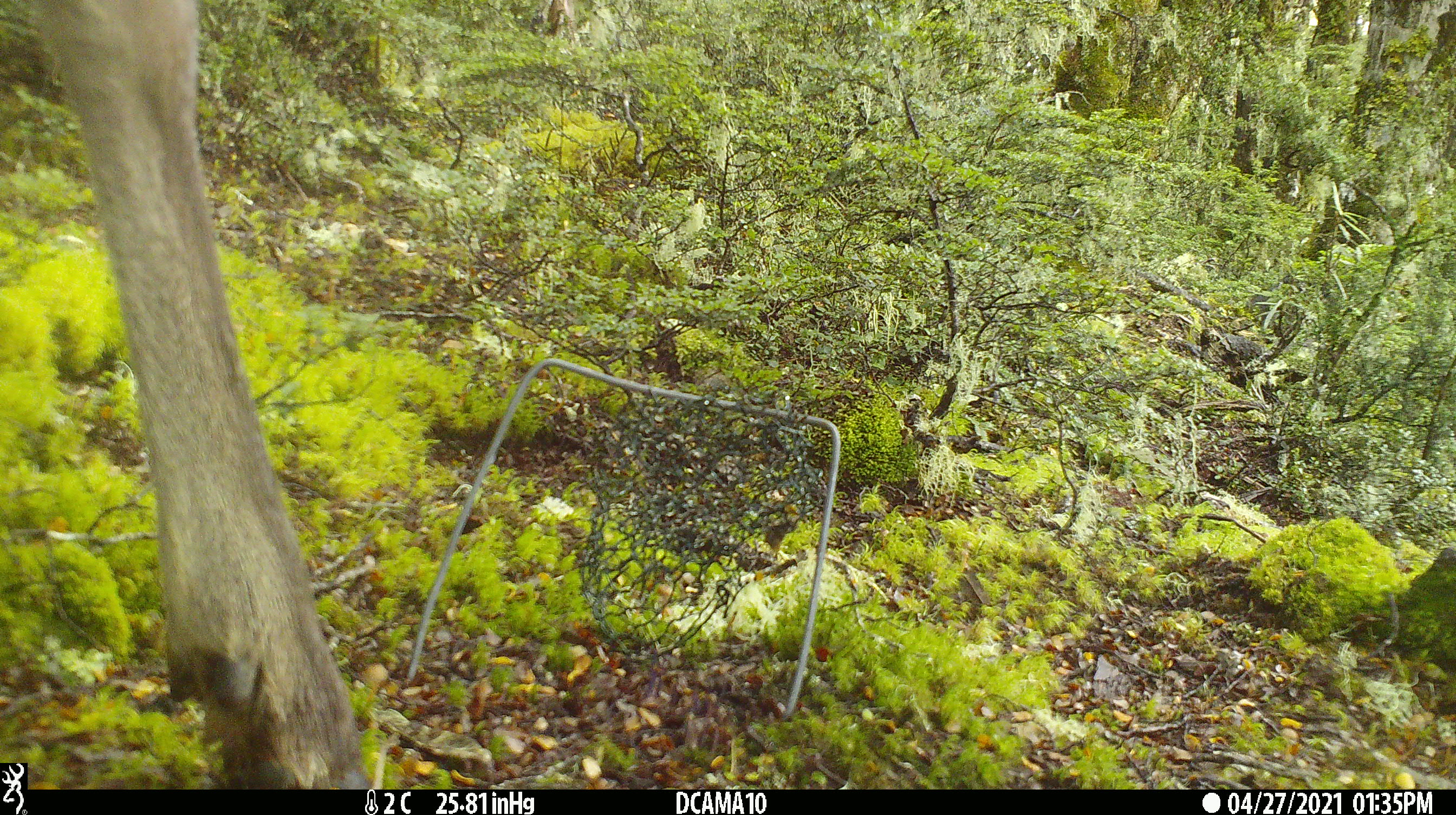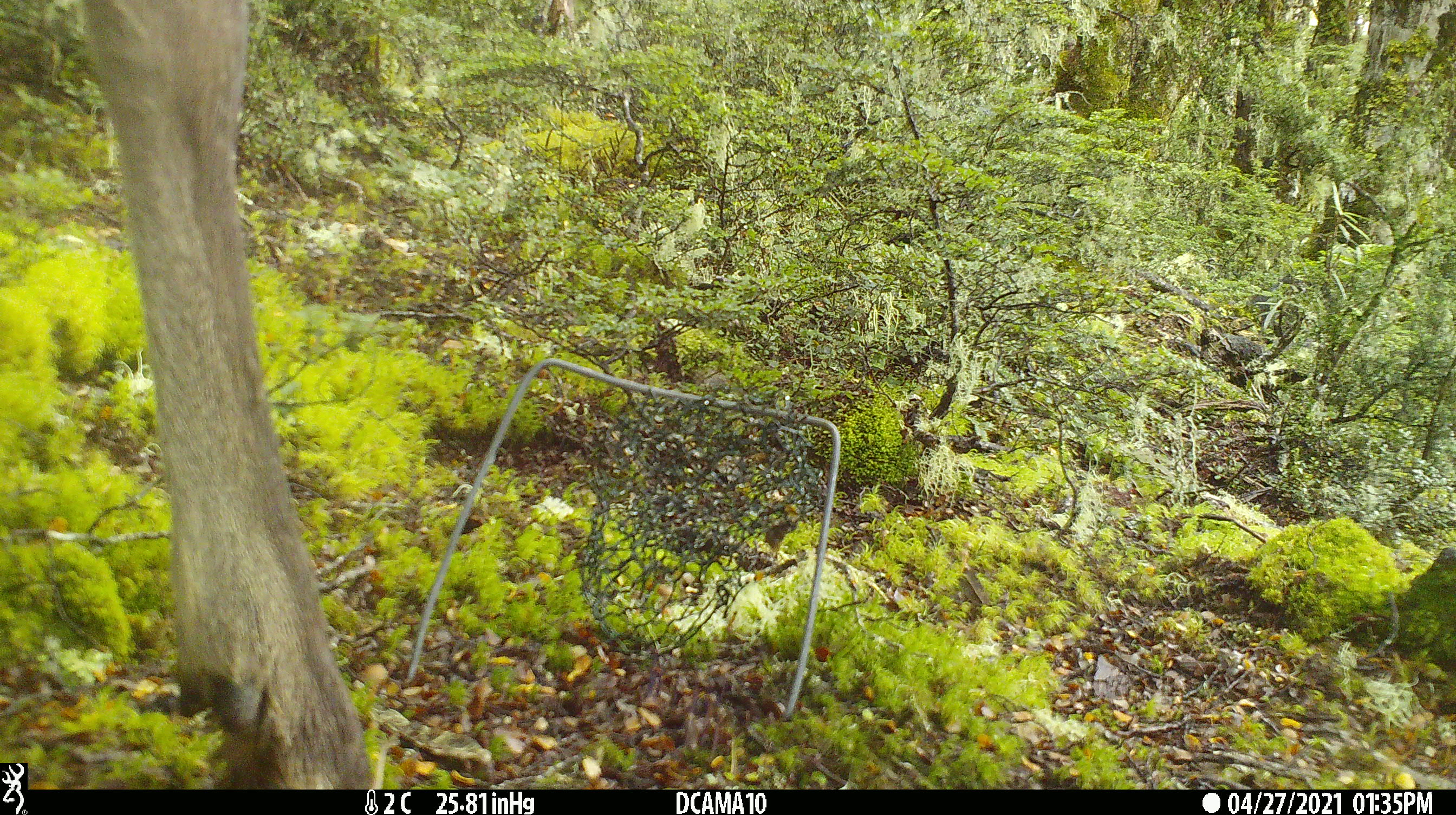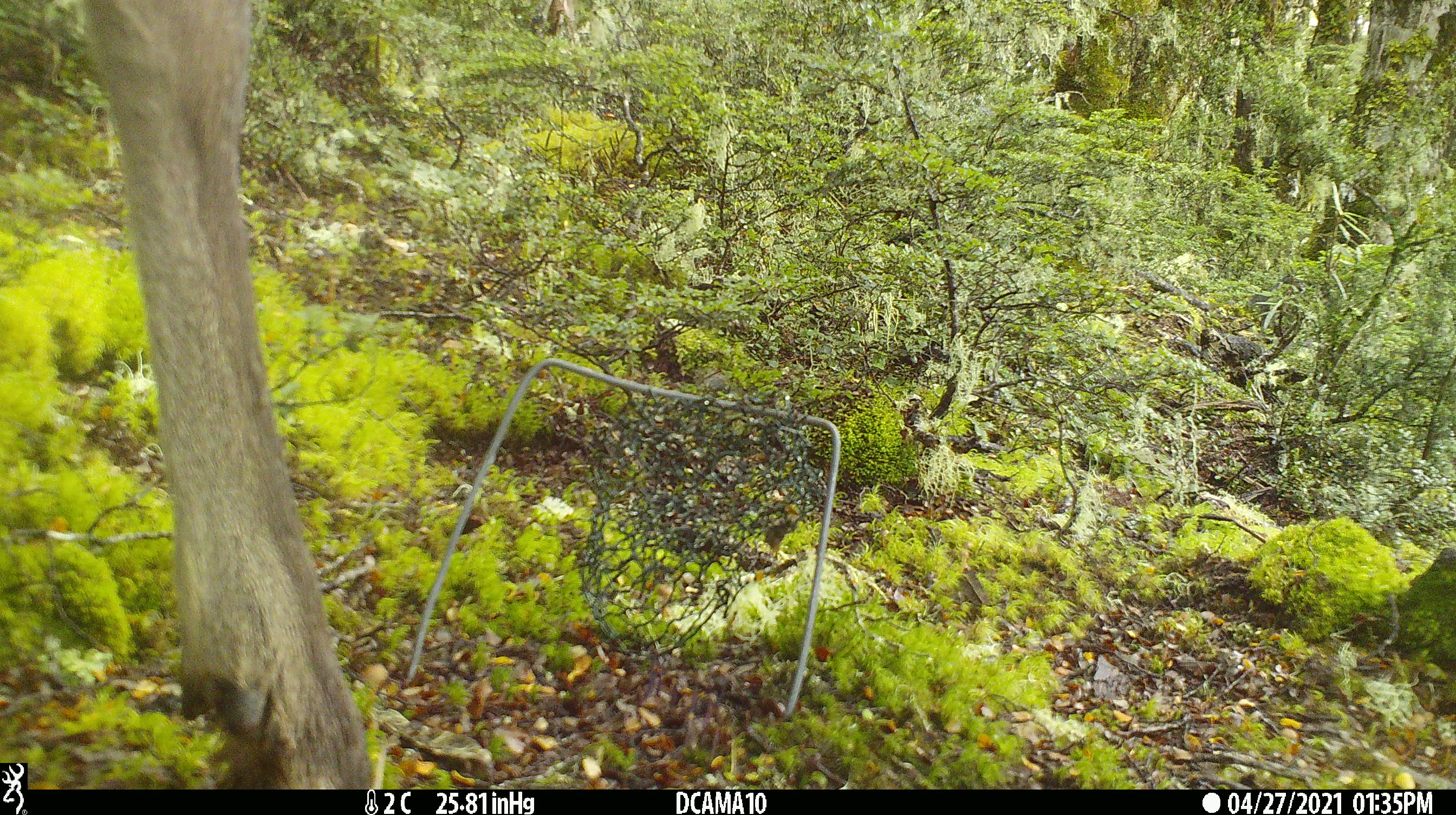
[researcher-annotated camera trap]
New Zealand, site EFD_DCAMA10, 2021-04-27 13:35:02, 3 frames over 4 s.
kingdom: Animalia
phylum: Chordata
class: Mammalia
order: Artiodactyla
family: Cervidae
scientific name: Cervidae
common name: deer